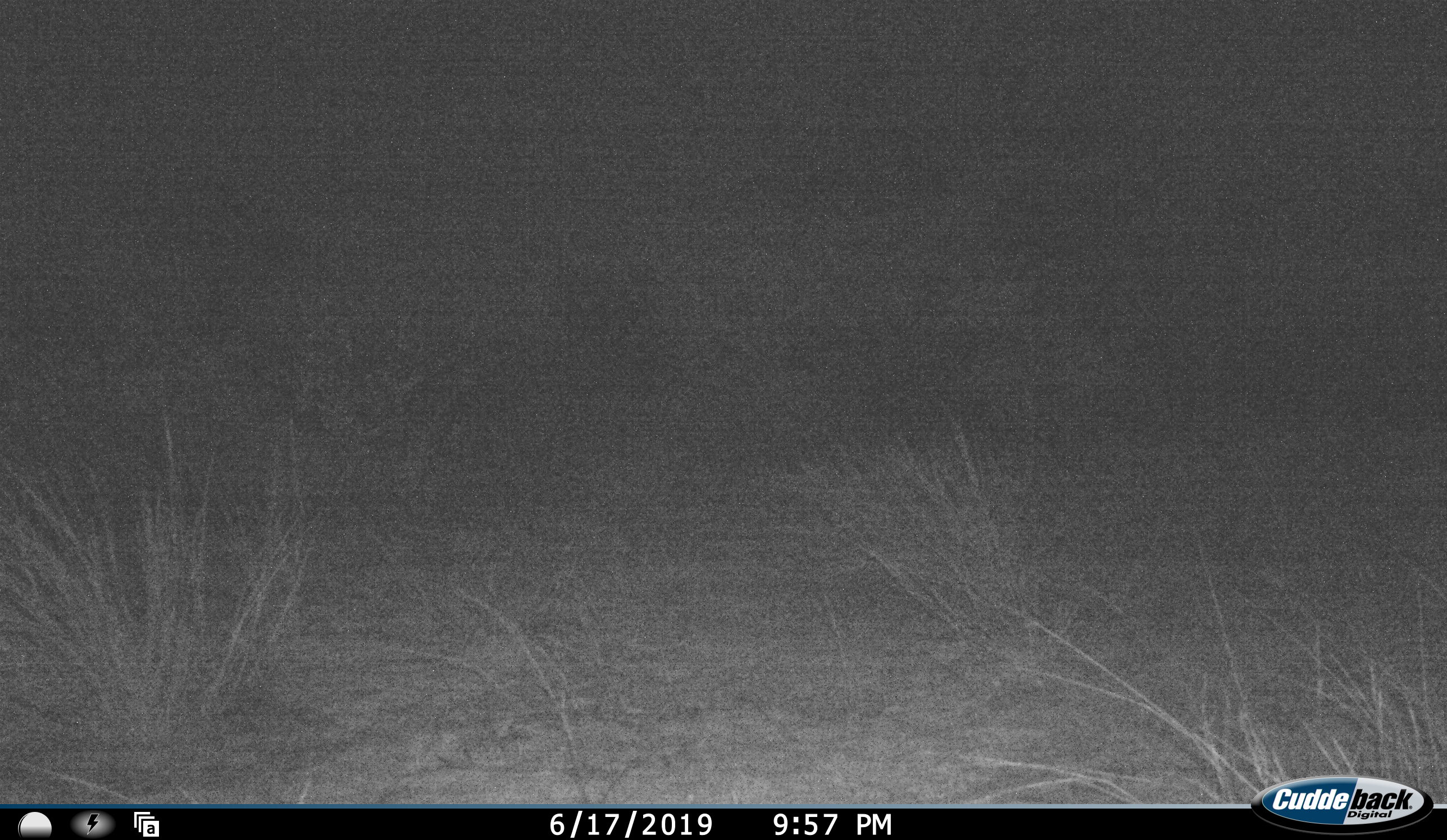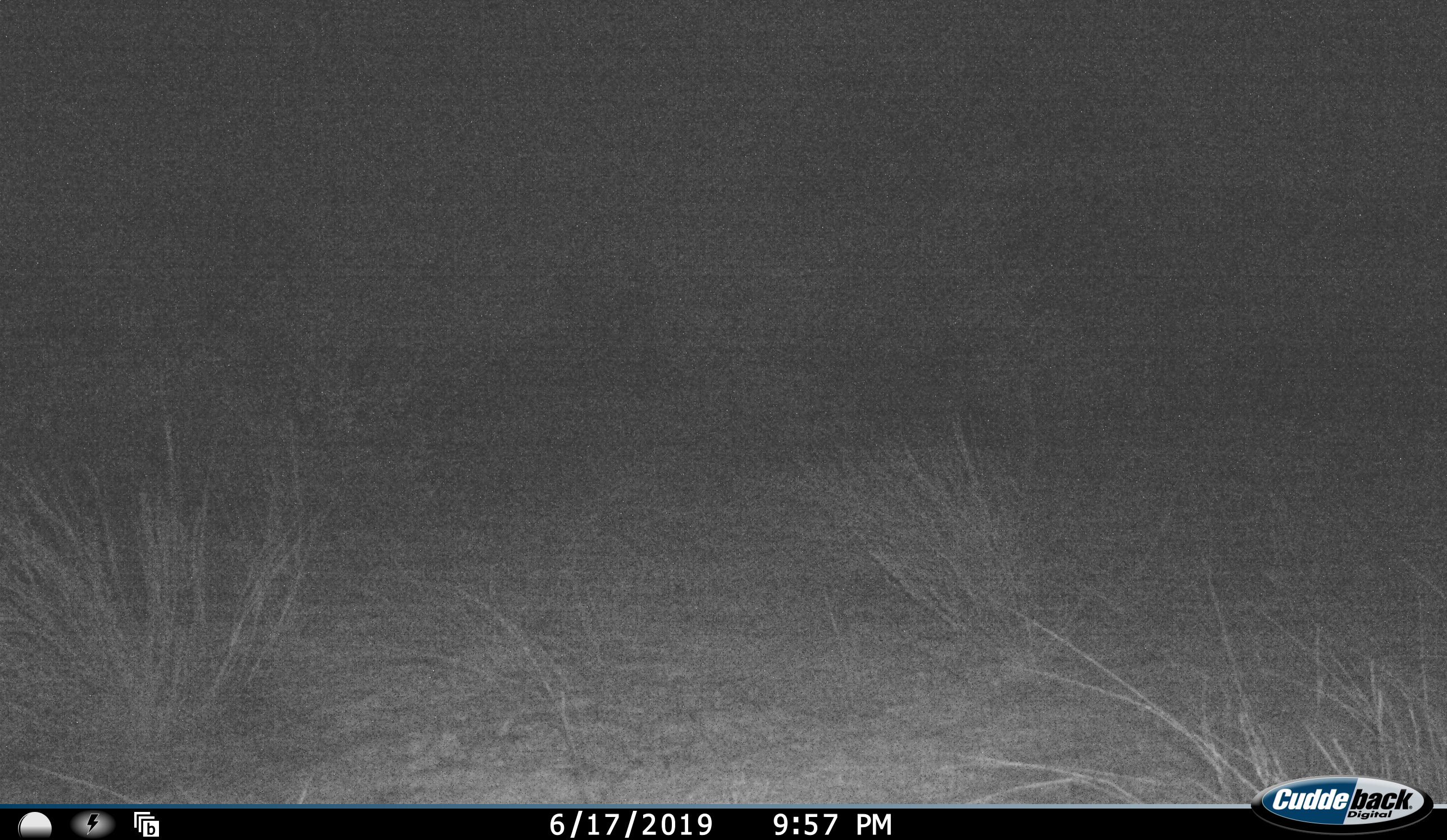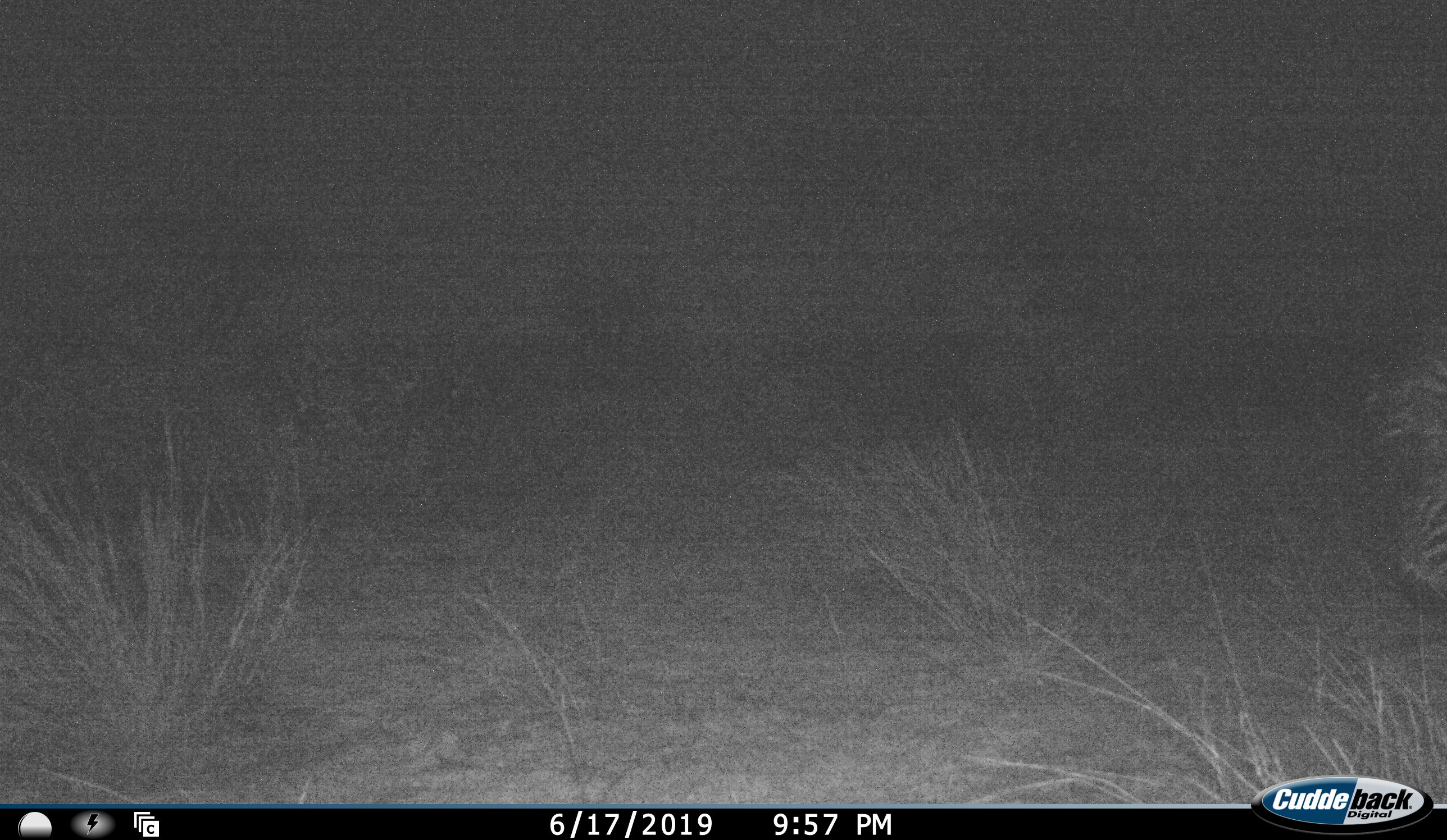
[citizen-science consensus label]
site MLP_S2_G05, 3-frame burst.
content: unidentified animal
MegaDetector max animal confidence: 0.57